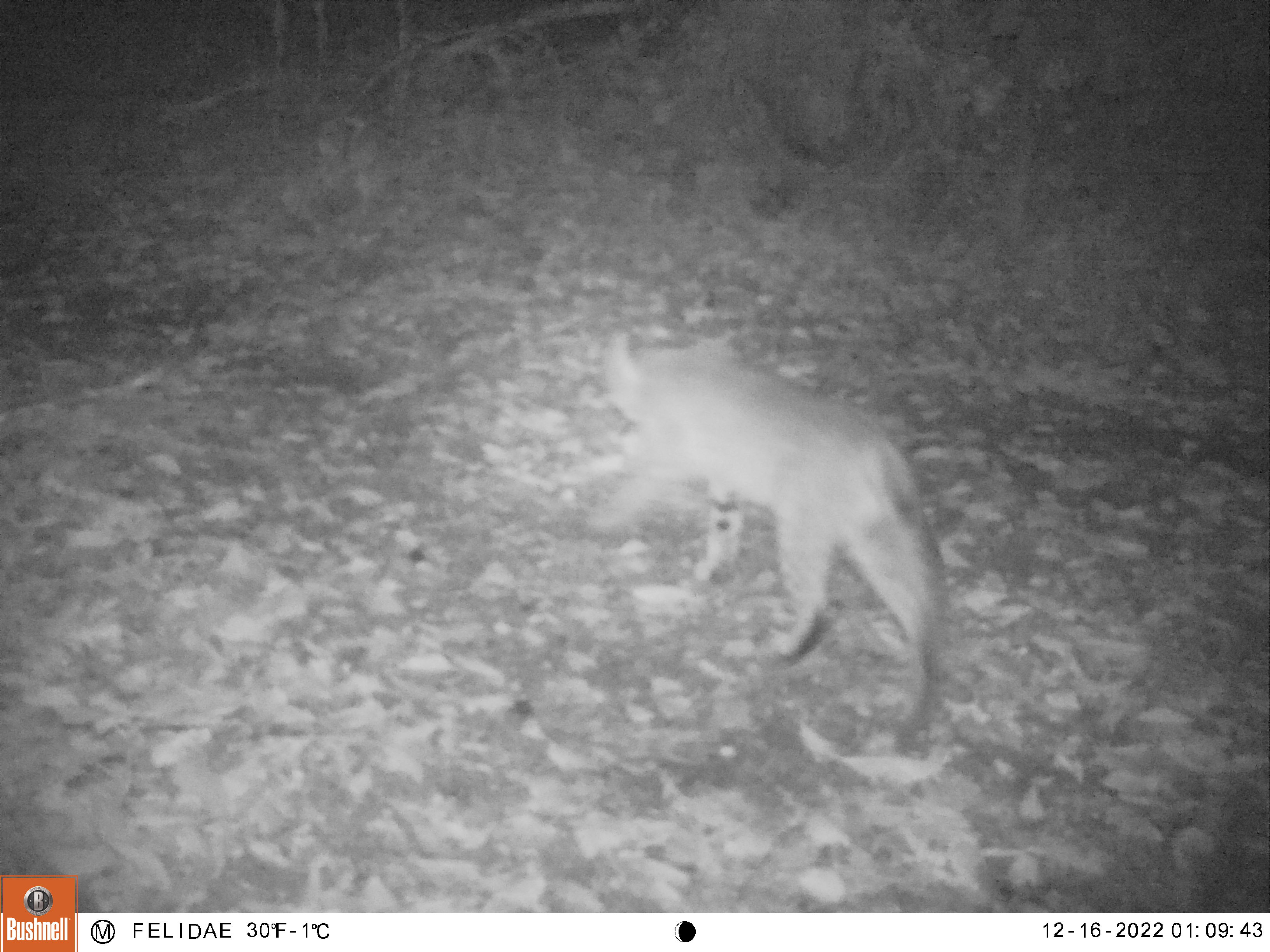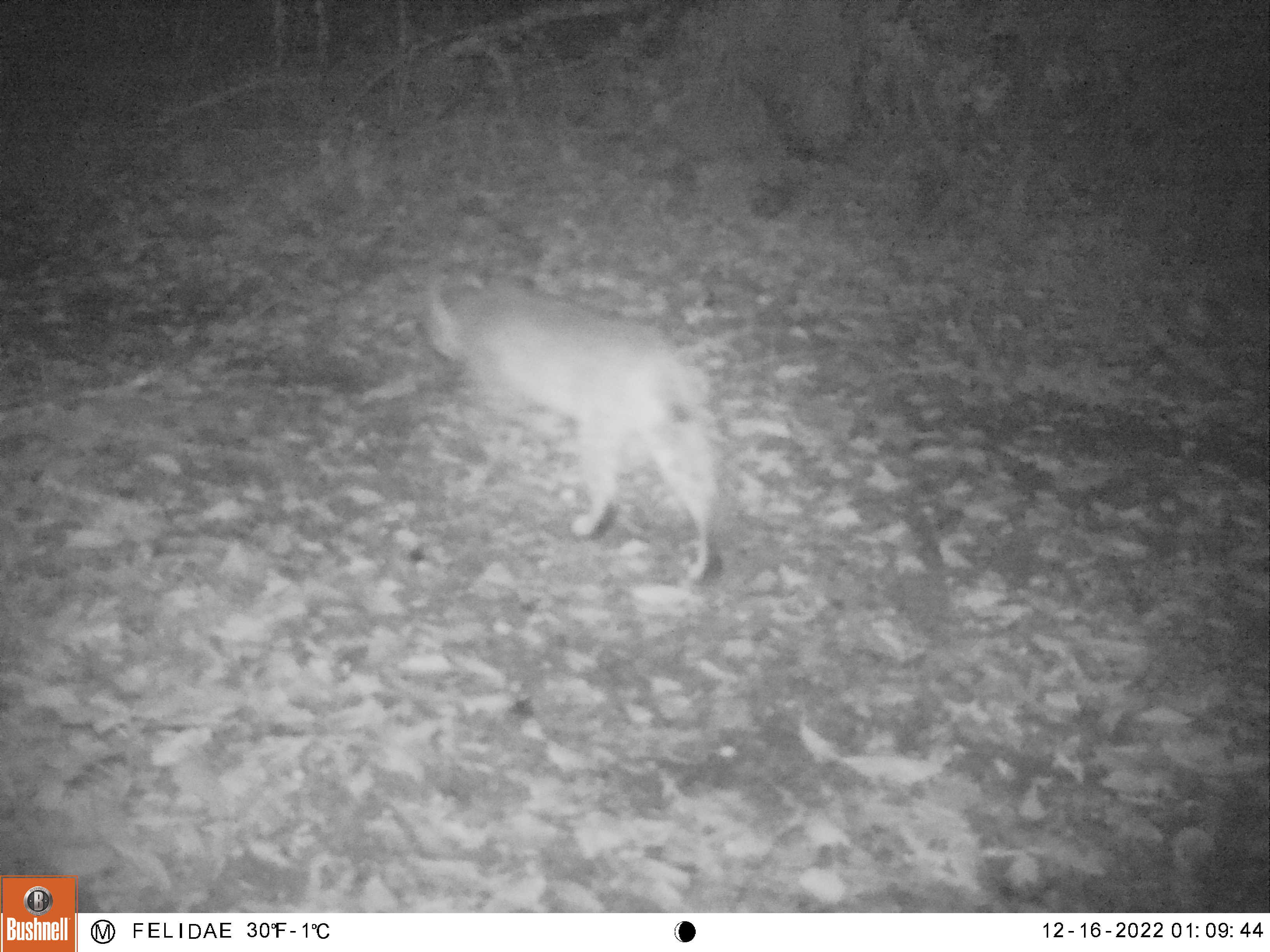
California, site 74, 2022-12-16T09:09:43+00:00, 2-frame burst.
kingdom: Animalia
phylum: Chordata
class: Mammalia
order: Carnivora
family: Felidae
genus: Lynx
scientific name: Lynx rufus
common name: bobcat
Bobcat (Lynx rufus).